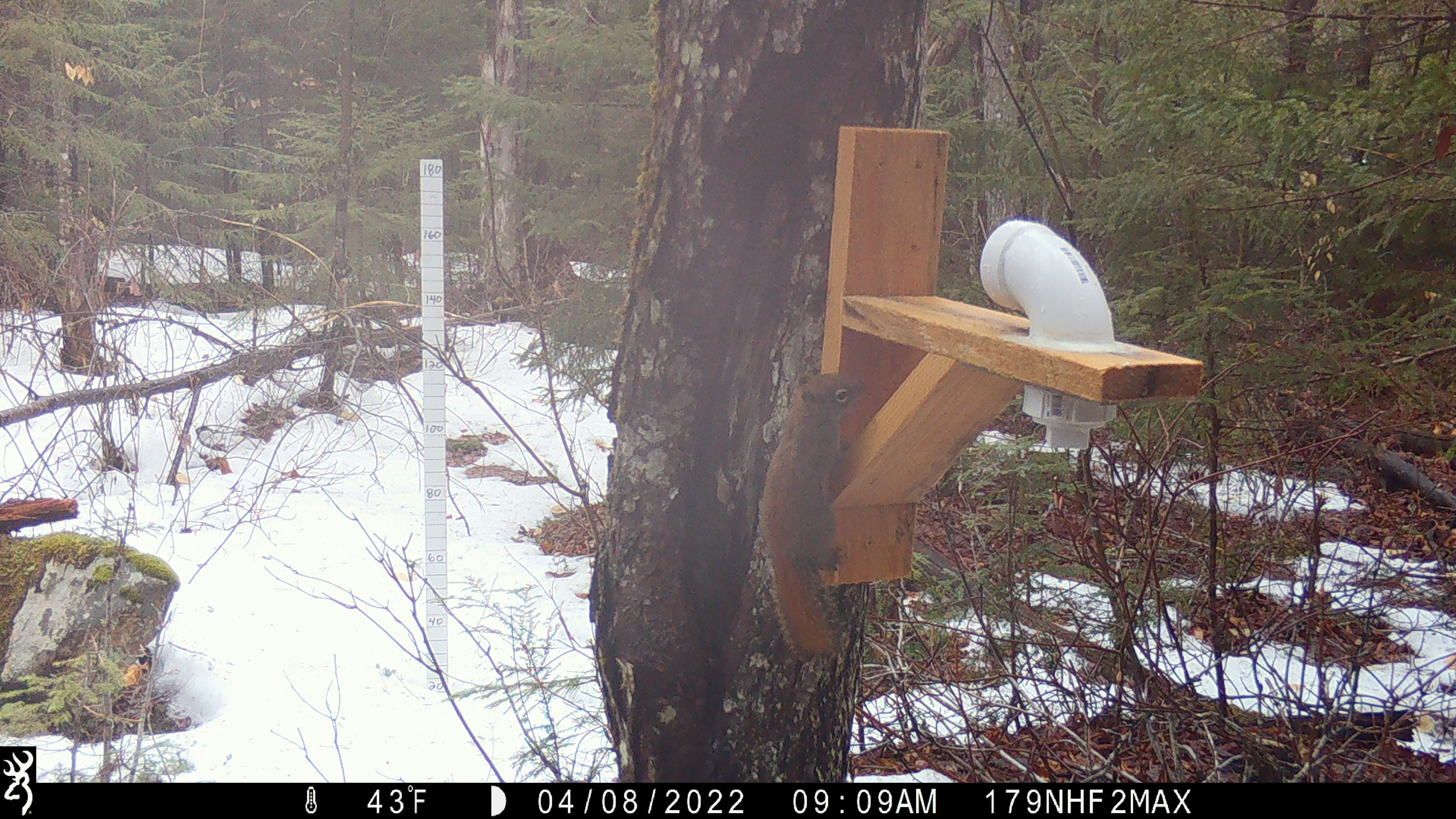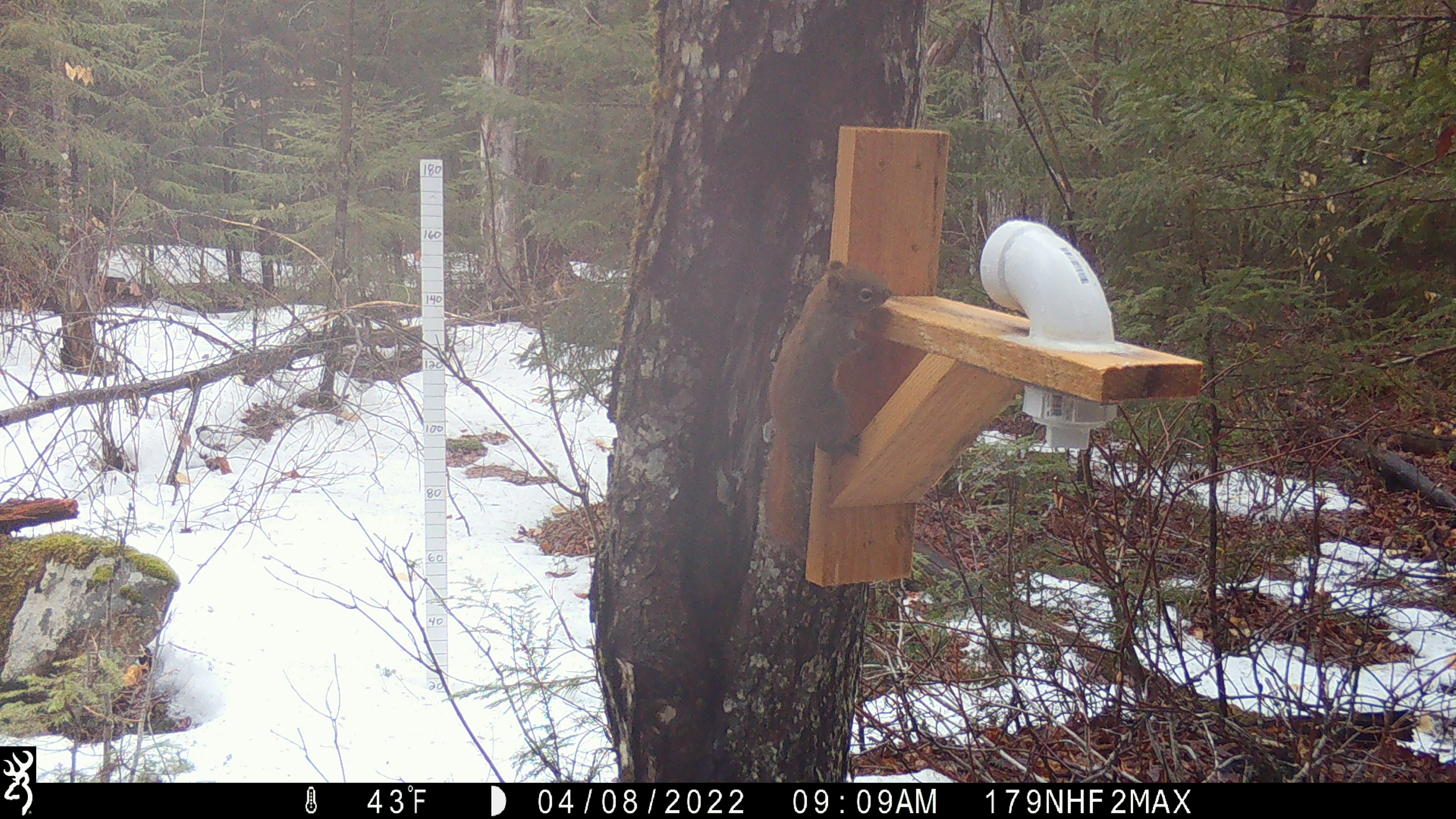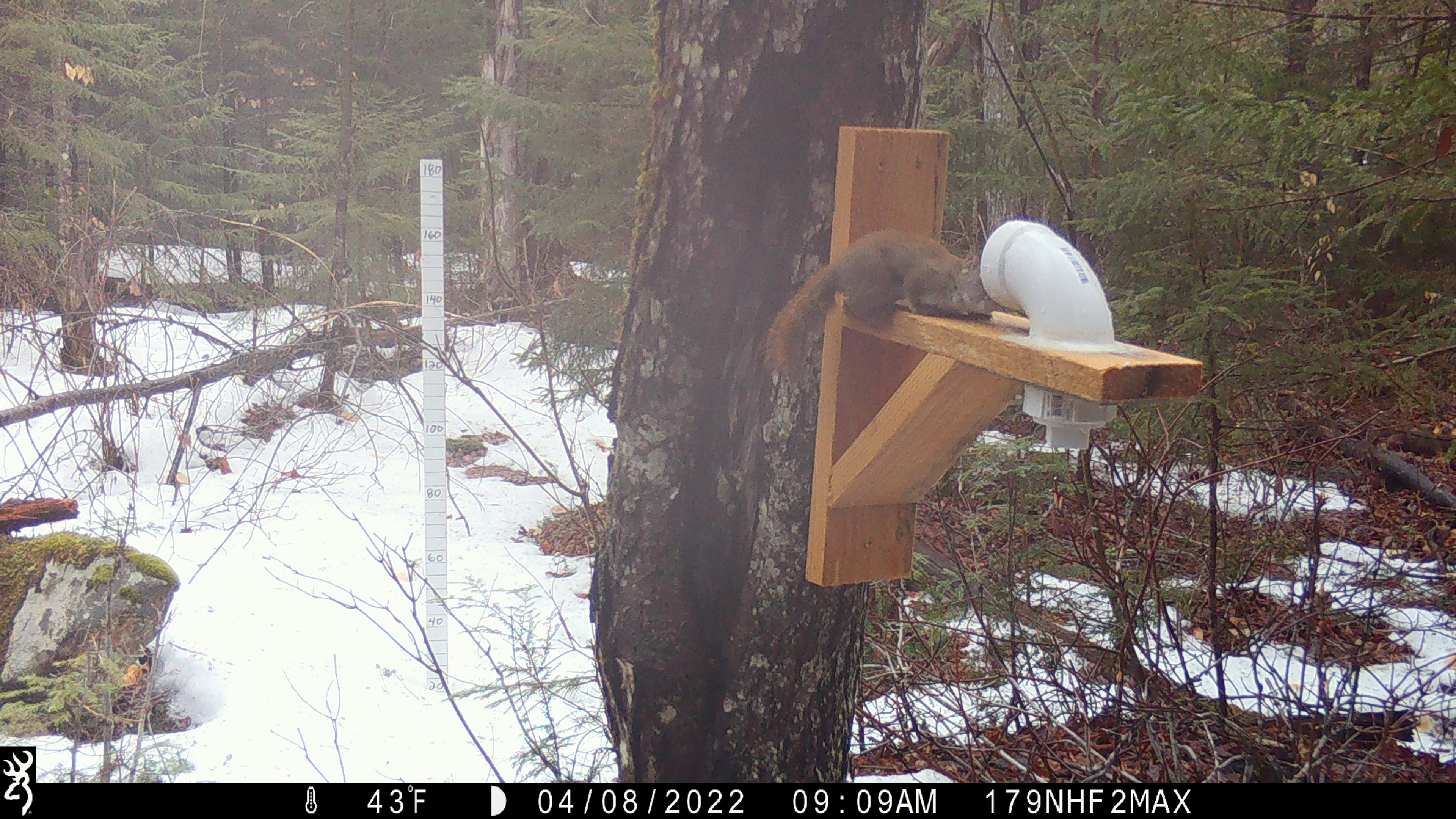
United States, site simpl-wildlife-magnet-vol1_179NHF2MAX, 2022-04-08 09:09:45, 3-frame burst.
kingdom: Animalia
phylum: Chordata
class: Mammalia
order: Rodentia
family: Sciuridae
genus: Tamiasciurus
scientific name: Tamiasciurus hudsonicus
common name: red squirrel